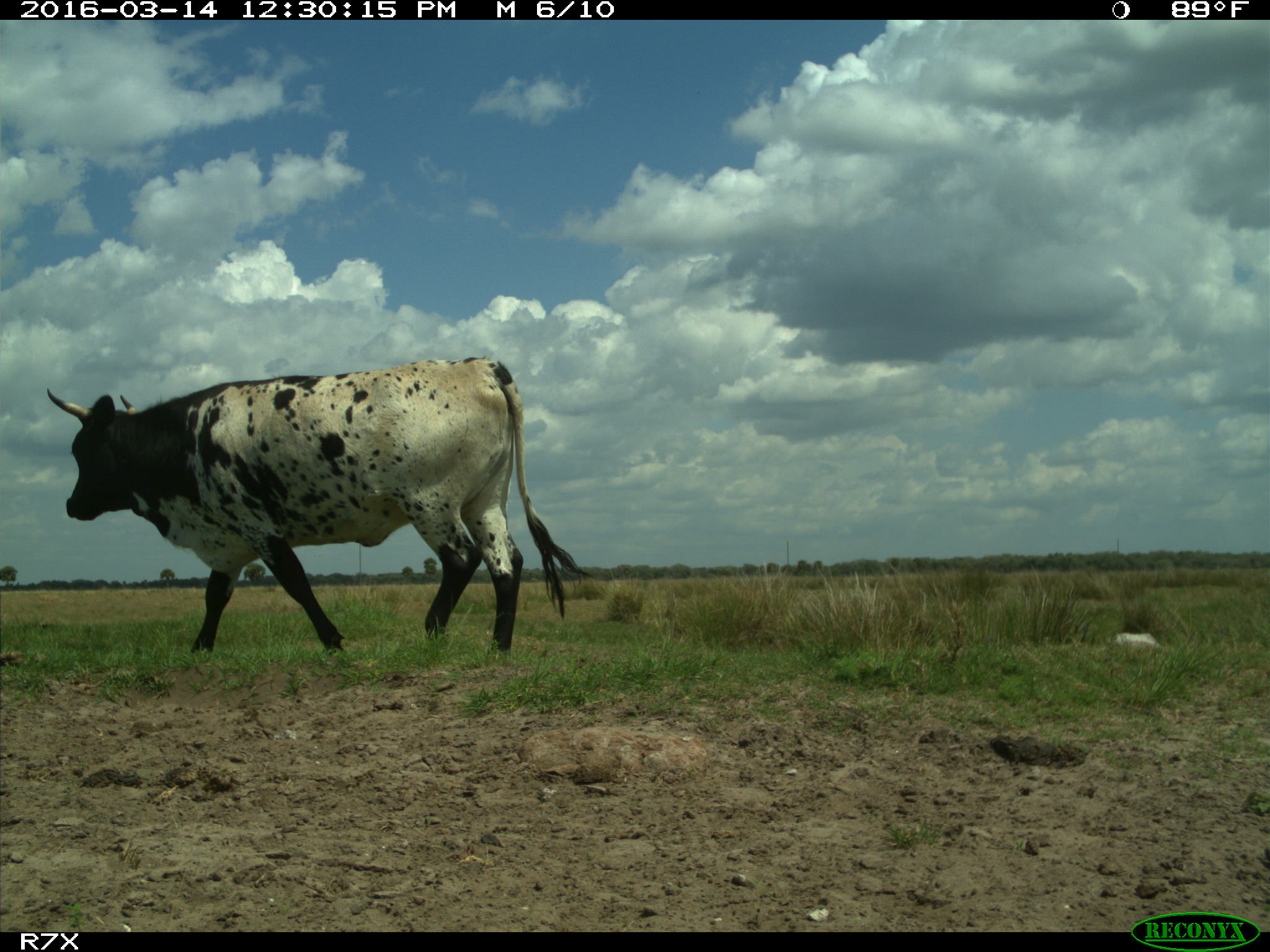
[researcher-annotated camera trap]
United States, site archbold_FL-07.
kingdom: Animalia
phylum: Chordata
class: Mammalia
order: Artiodactyla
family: Bovidae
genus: Bos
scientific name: Bos taurus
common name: domestic cow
Bos taurus (domestic cow).